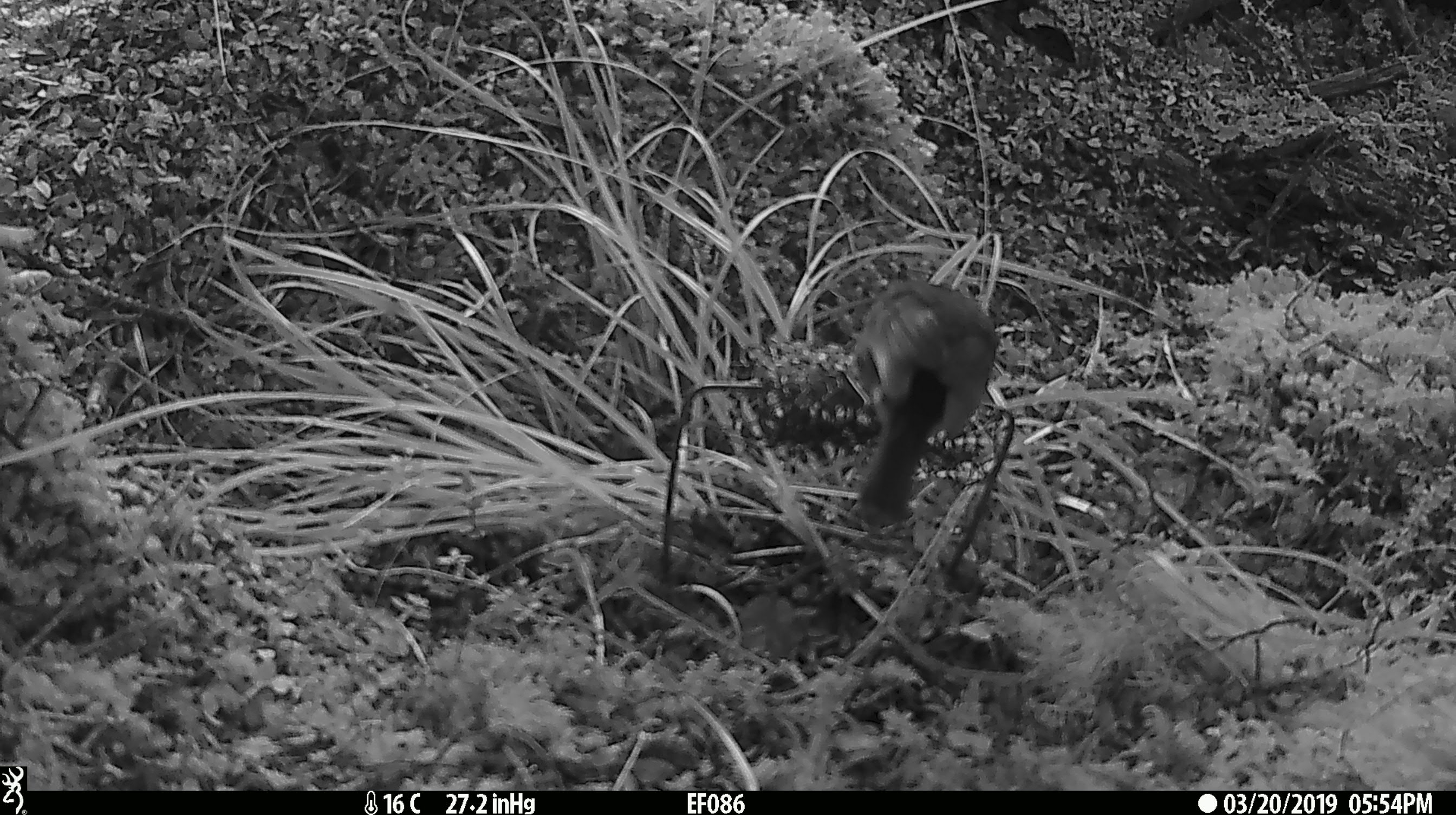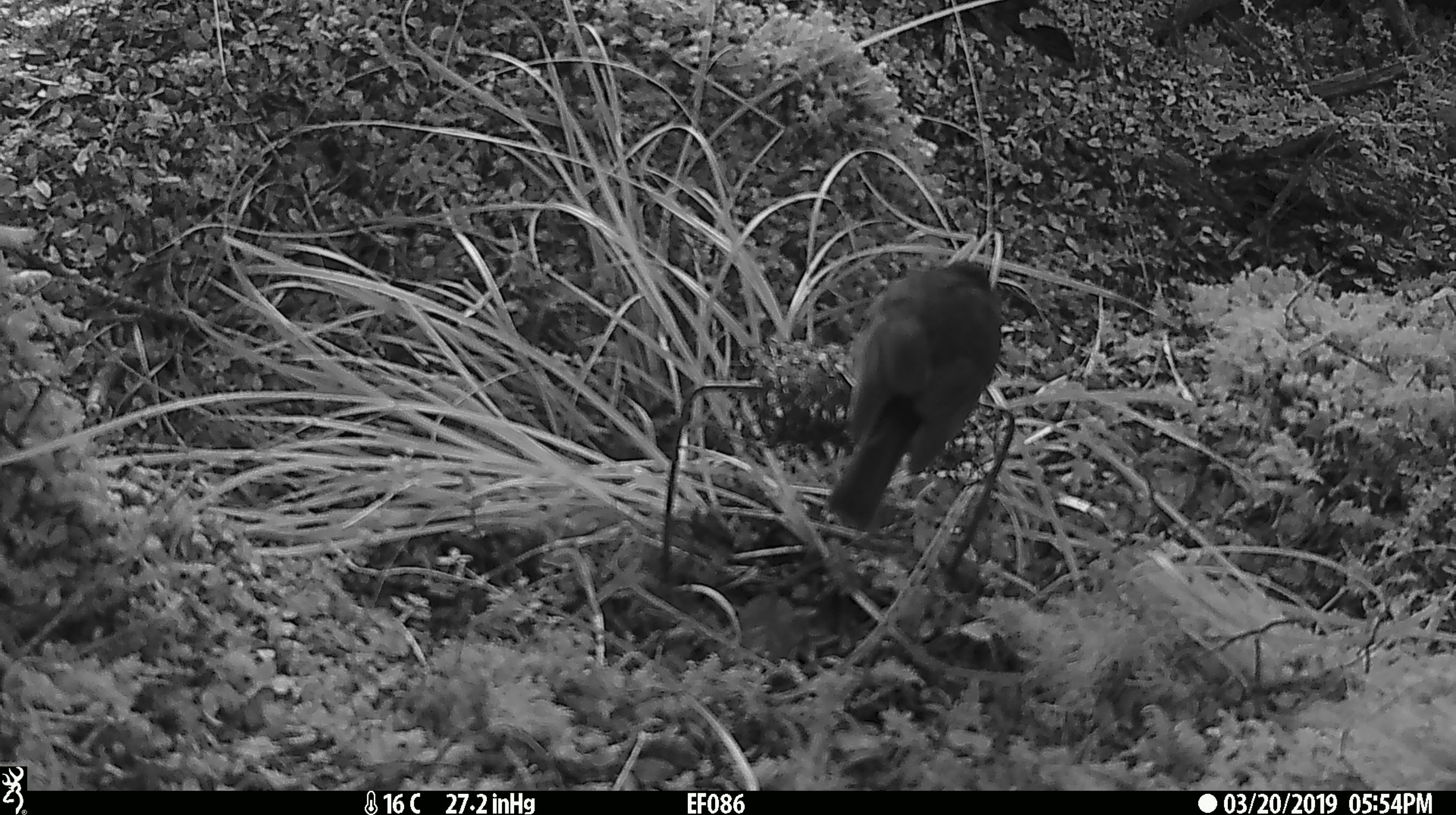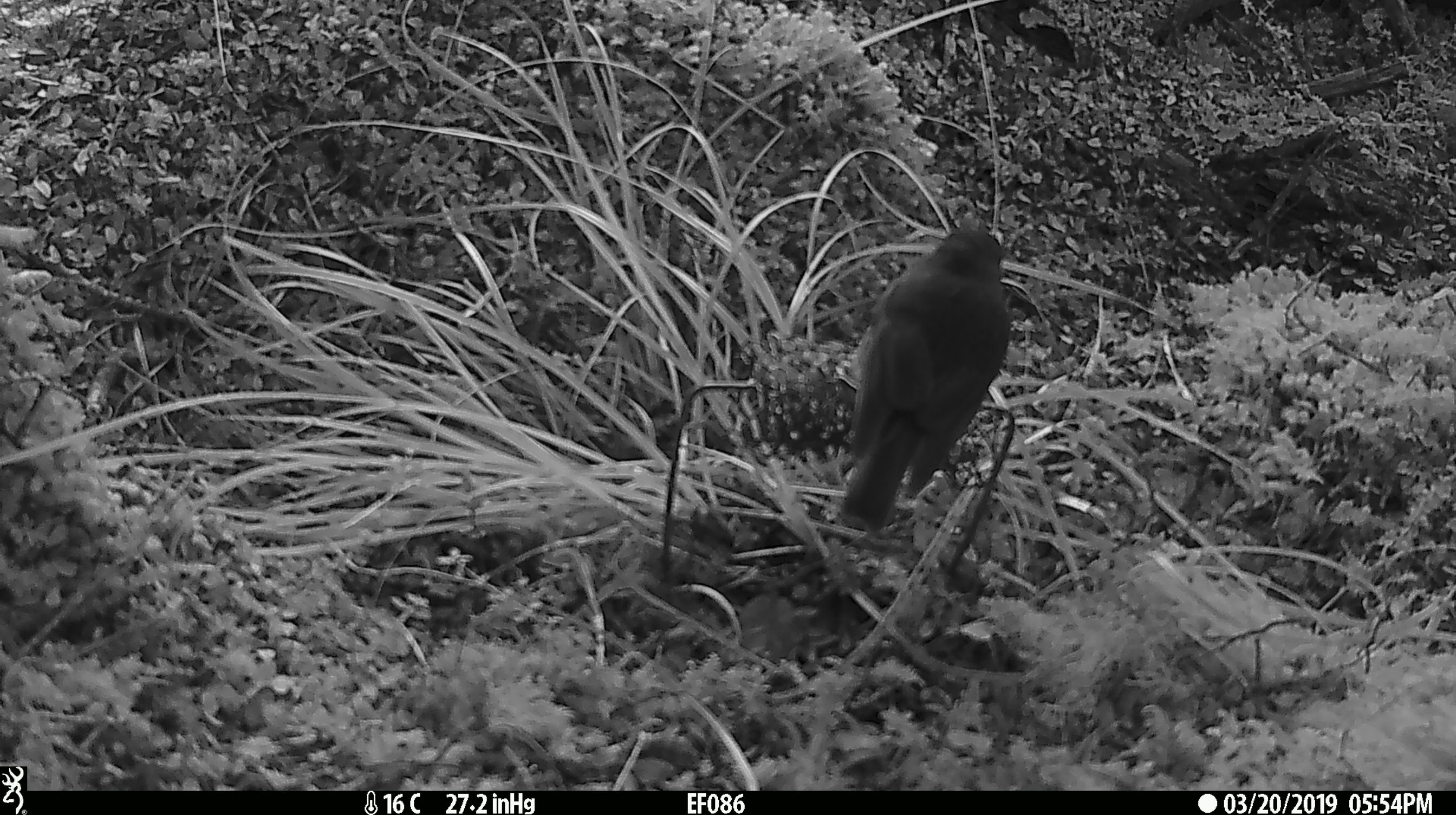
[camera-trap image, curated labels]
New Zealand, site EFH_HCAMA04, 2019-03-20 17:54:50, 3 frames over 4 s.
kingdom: Animalia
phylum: Chordata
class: Aves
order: Passeriformes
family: Petroicidae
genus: Petroica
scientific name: Petroica australis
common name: new zealand robin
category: robin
Robin (new zealand robin) (Petroica australis).